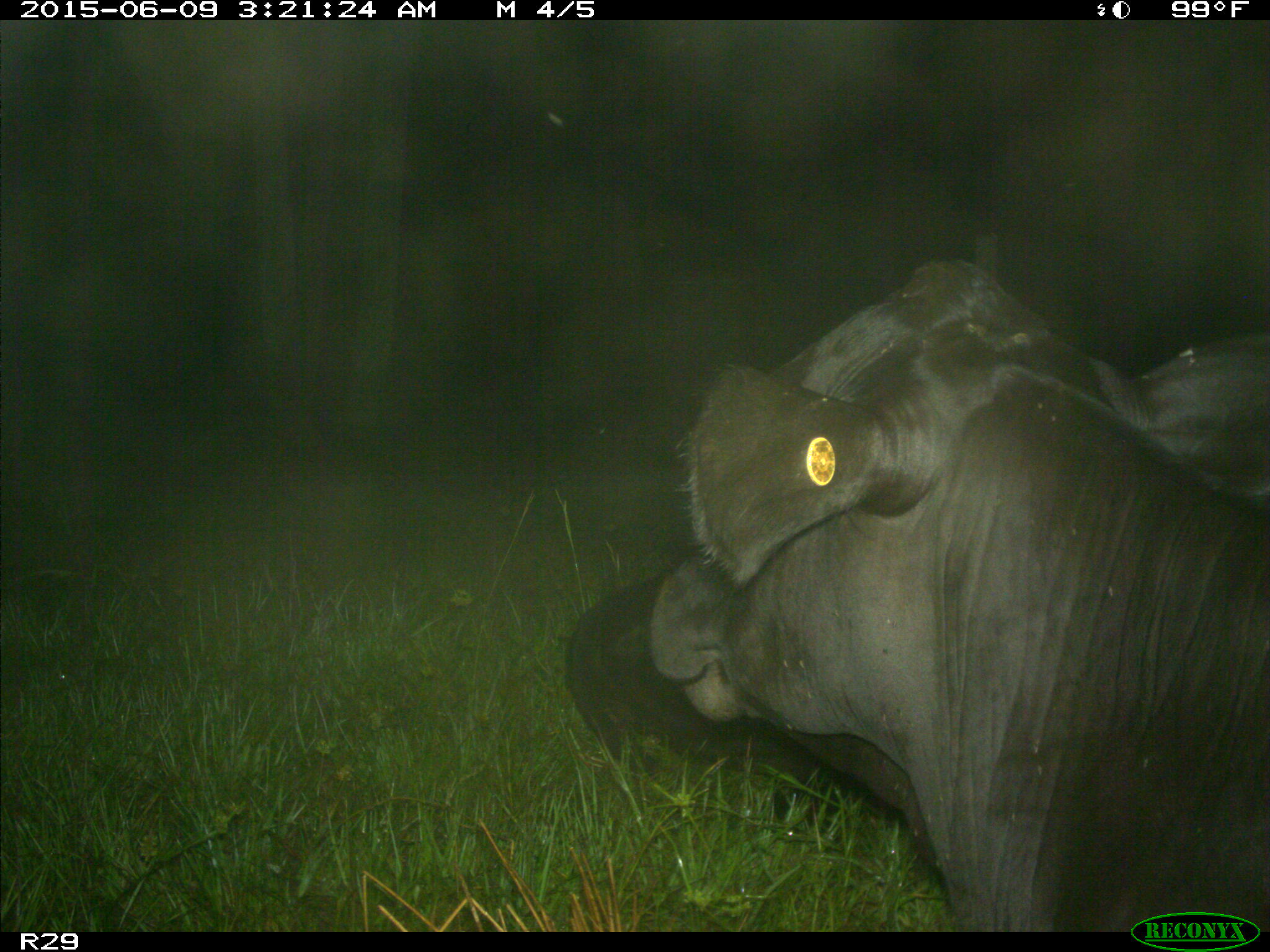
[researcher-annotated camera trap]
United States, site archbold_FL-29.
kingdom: Animalia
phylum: Chordata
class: Mammalia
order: Artiodactyla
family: Bovidae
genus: Bos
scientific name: Bos taurus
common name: domestic cow